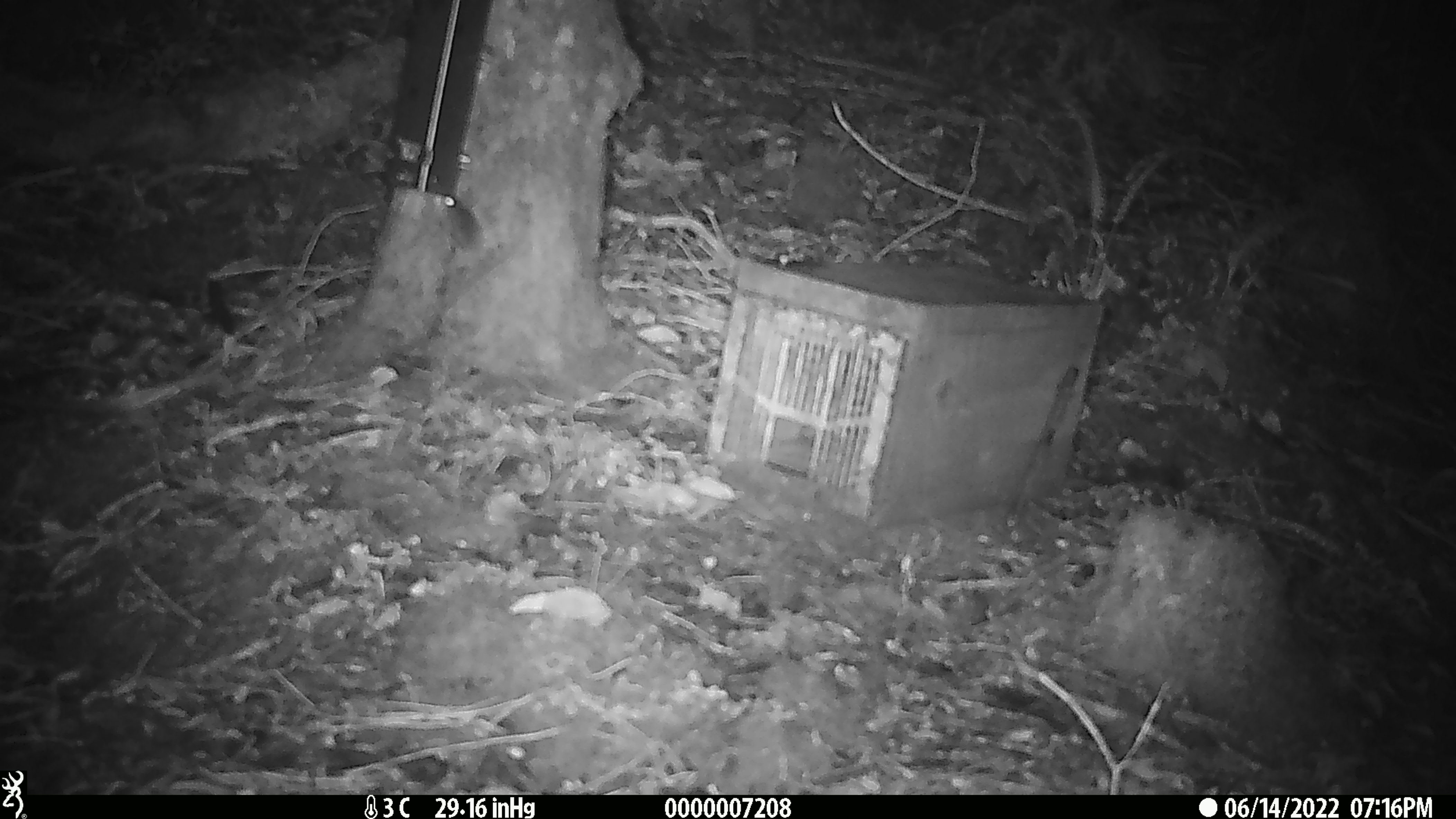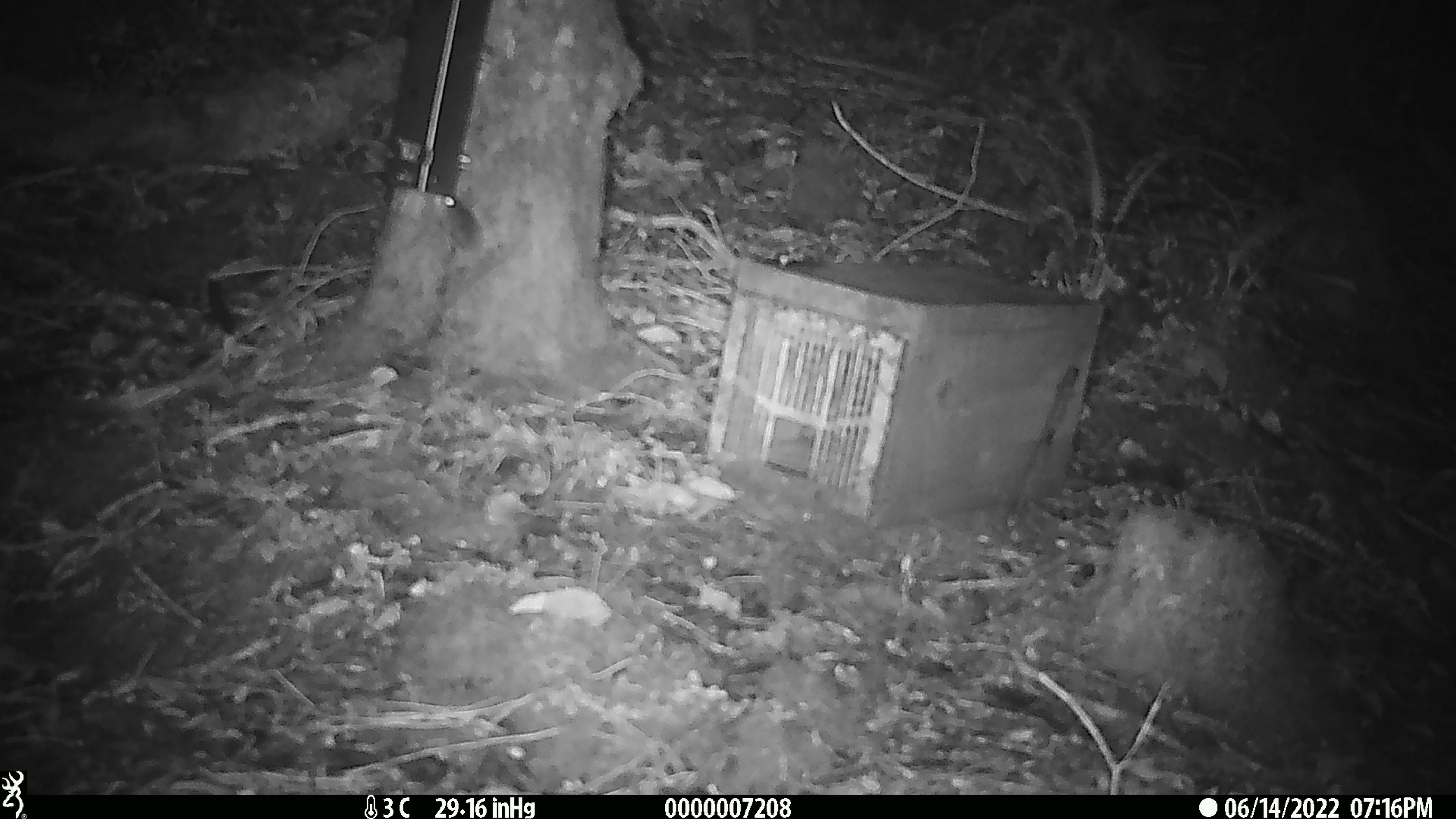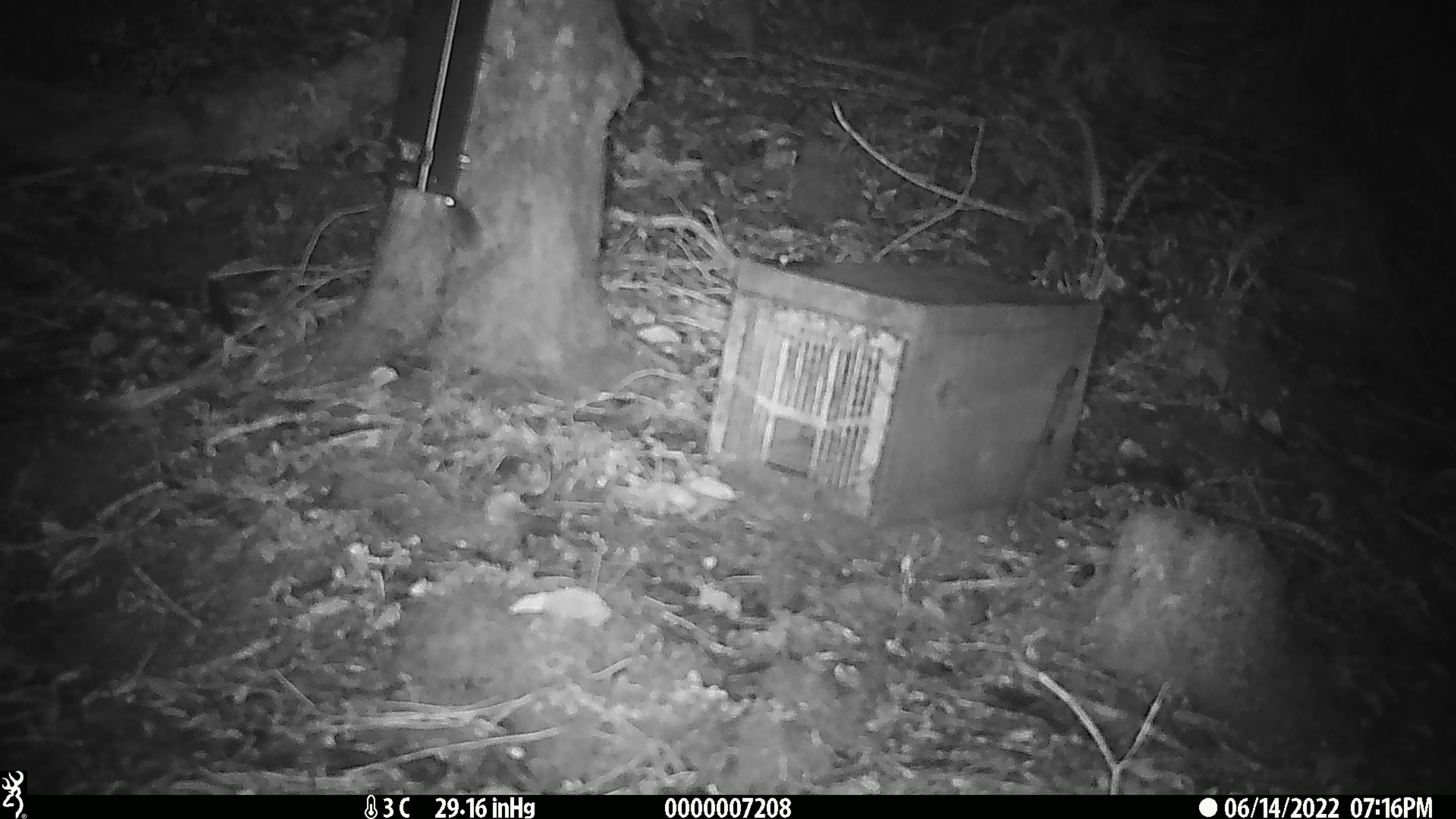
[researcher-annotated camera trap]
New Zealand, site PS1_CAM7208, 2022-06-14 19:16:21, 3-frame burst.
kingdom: Animalia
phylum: Chordata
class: Mammalia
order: Rodentia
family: Muridae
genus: Mus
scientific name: Mus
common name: mouse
Mouse (Mus).